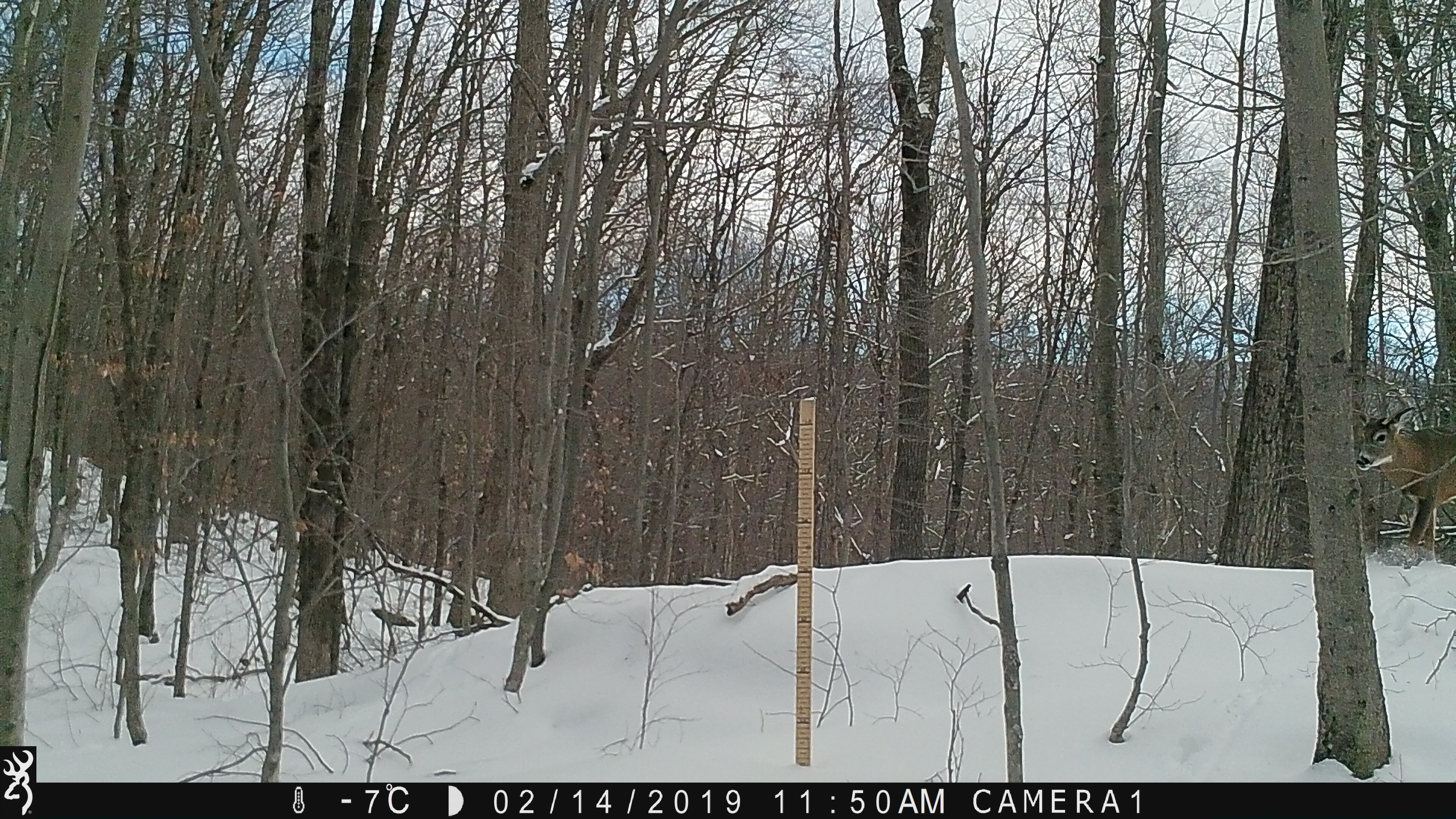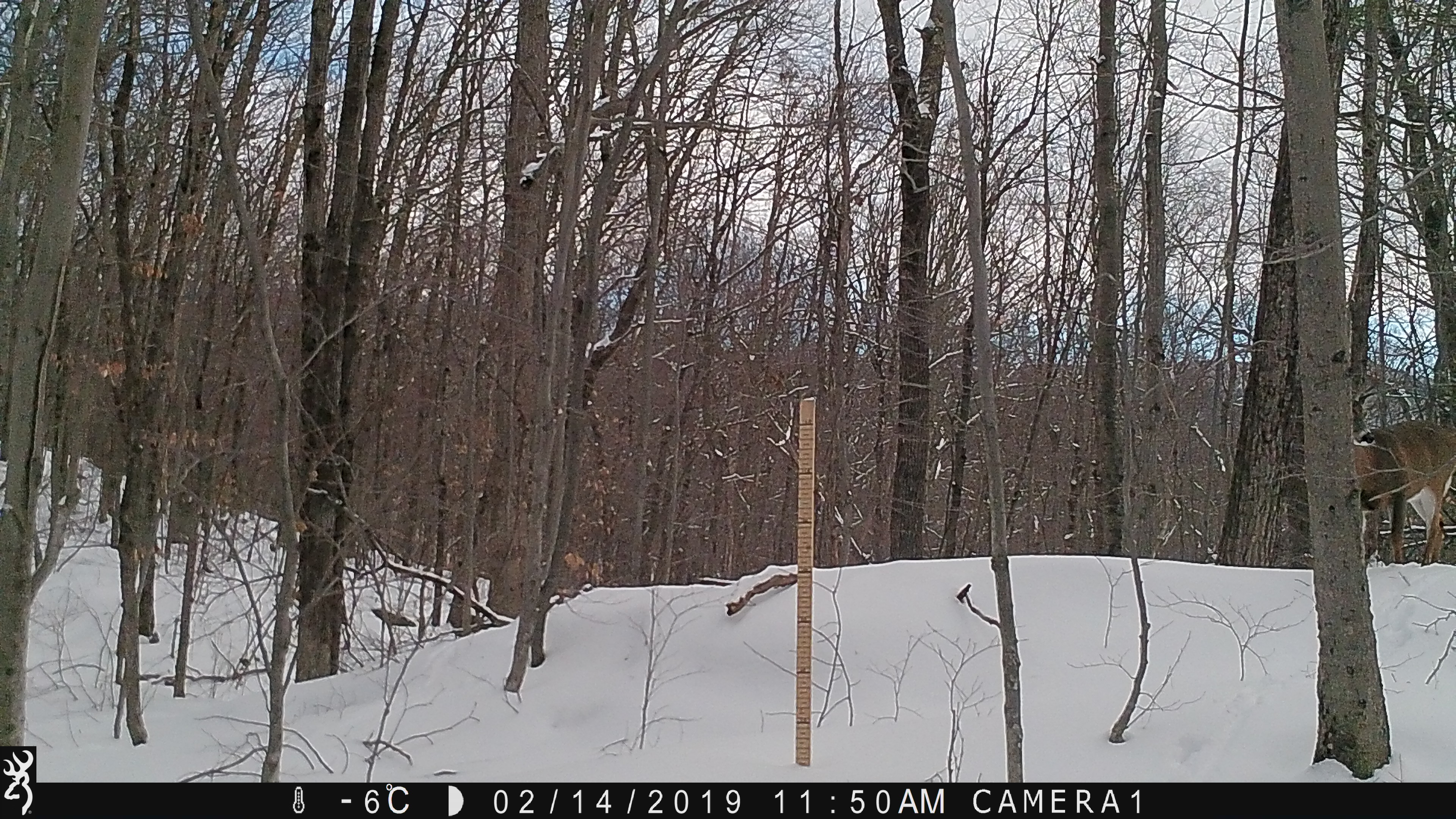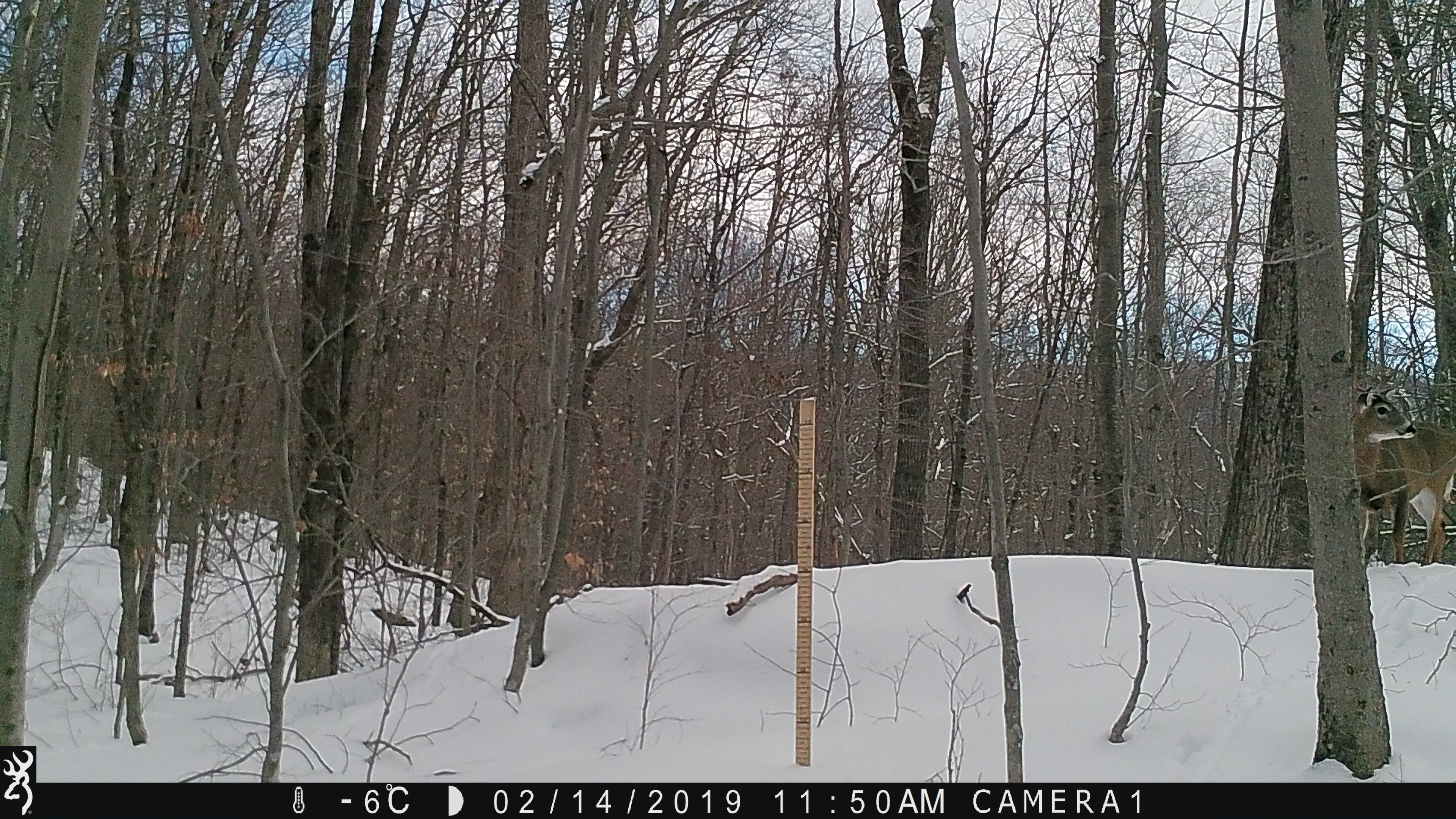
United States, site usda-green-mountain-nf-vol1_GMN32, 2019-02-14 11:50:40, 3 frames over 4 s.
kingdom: Animalia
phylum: Chordata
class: Mammalia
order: Artiodactyla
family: Cervidae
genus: Odocoileus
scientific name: Odocoileus virginianus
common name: white-tailed deer